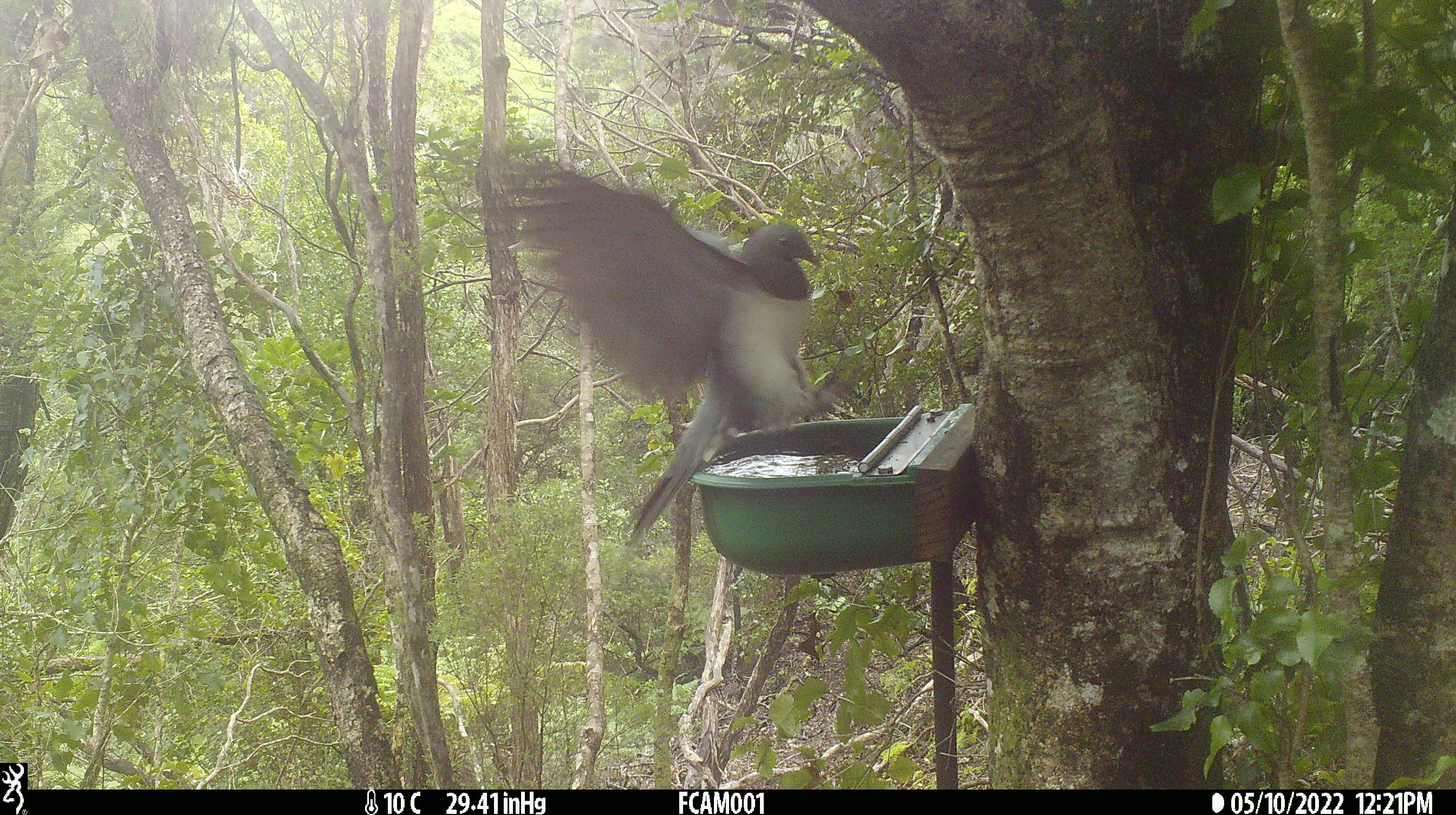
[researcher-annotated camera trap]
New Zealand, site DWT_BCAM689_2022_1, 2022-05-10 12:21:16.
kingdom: Animalia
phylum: Chordata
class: Aves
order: Columbiformes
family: Columbidae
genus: Hemiphaga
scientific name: Hemiphaga novaeseelandiae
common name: new zealand pigeon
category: kereru